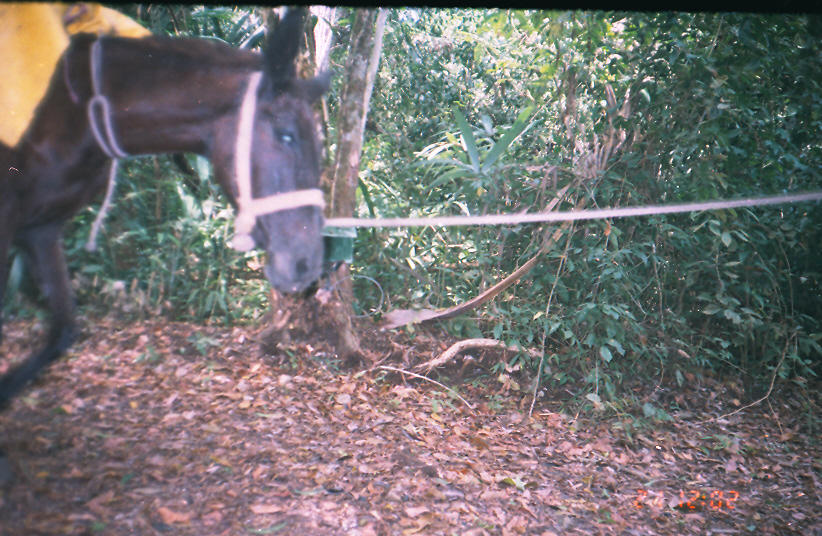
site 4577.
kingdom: Animalia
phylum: Chordata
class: Mammalia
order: Perissodactyla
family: Equidae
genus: Equus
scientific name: Equus ferus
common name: wild horse